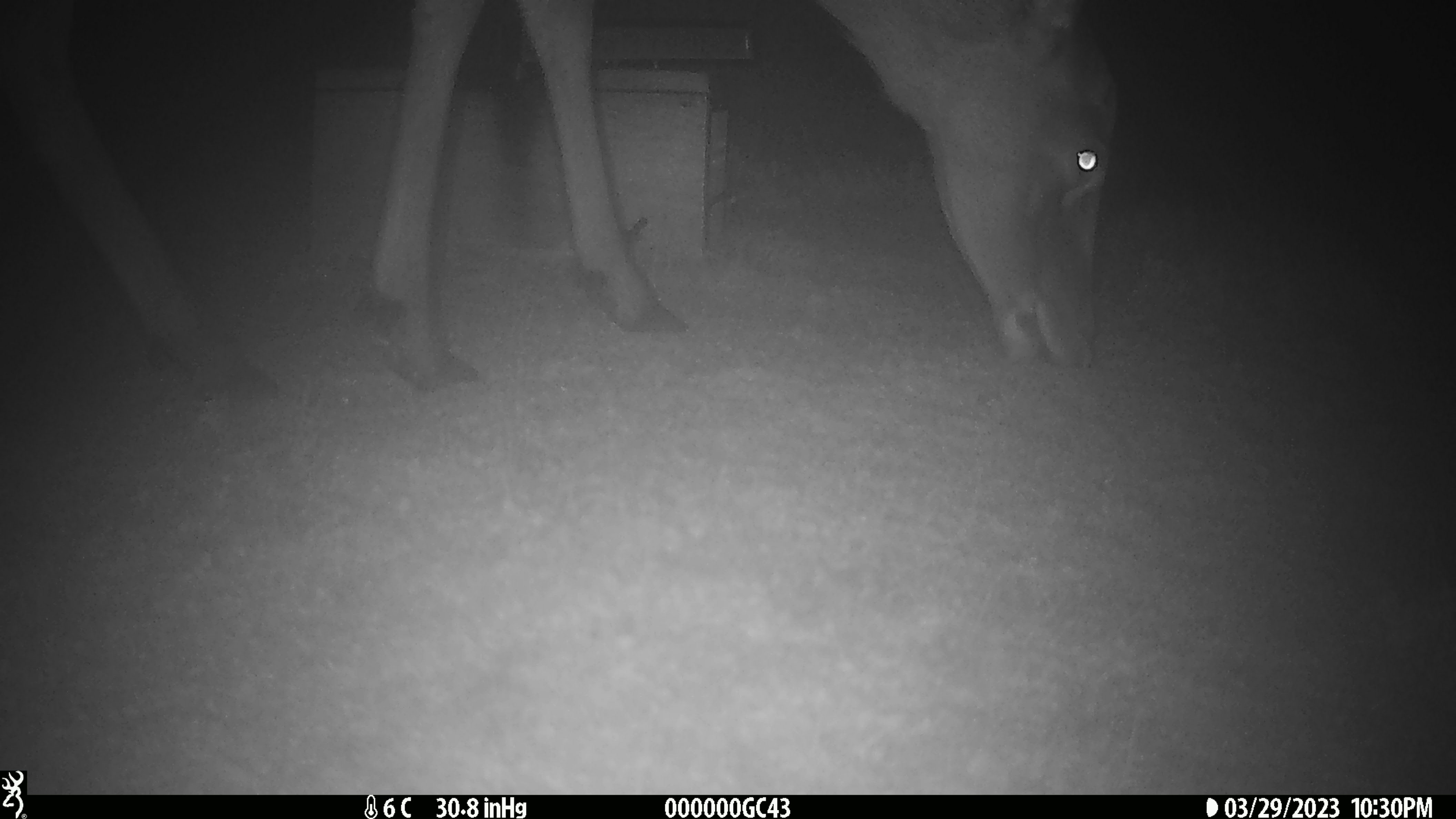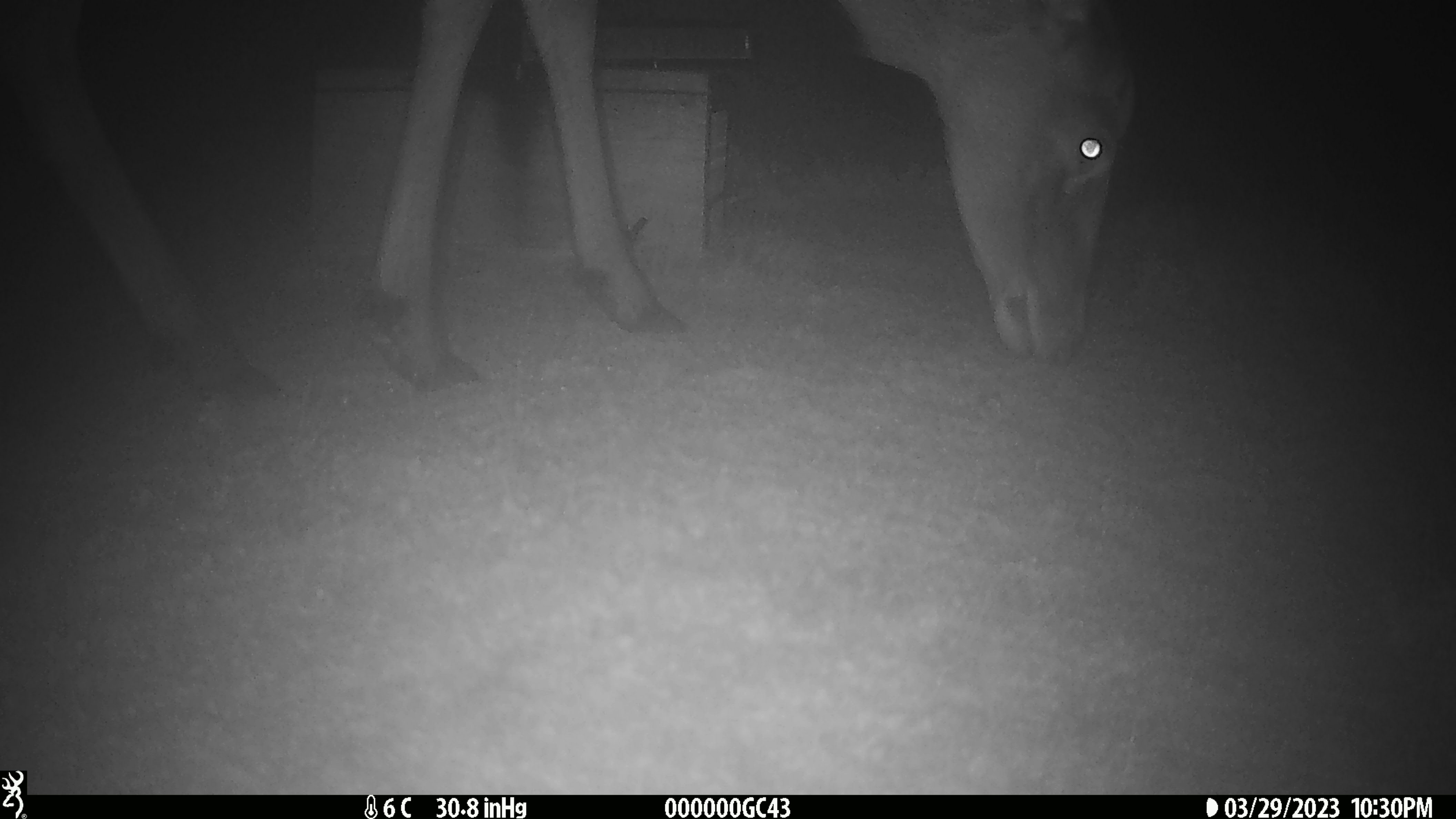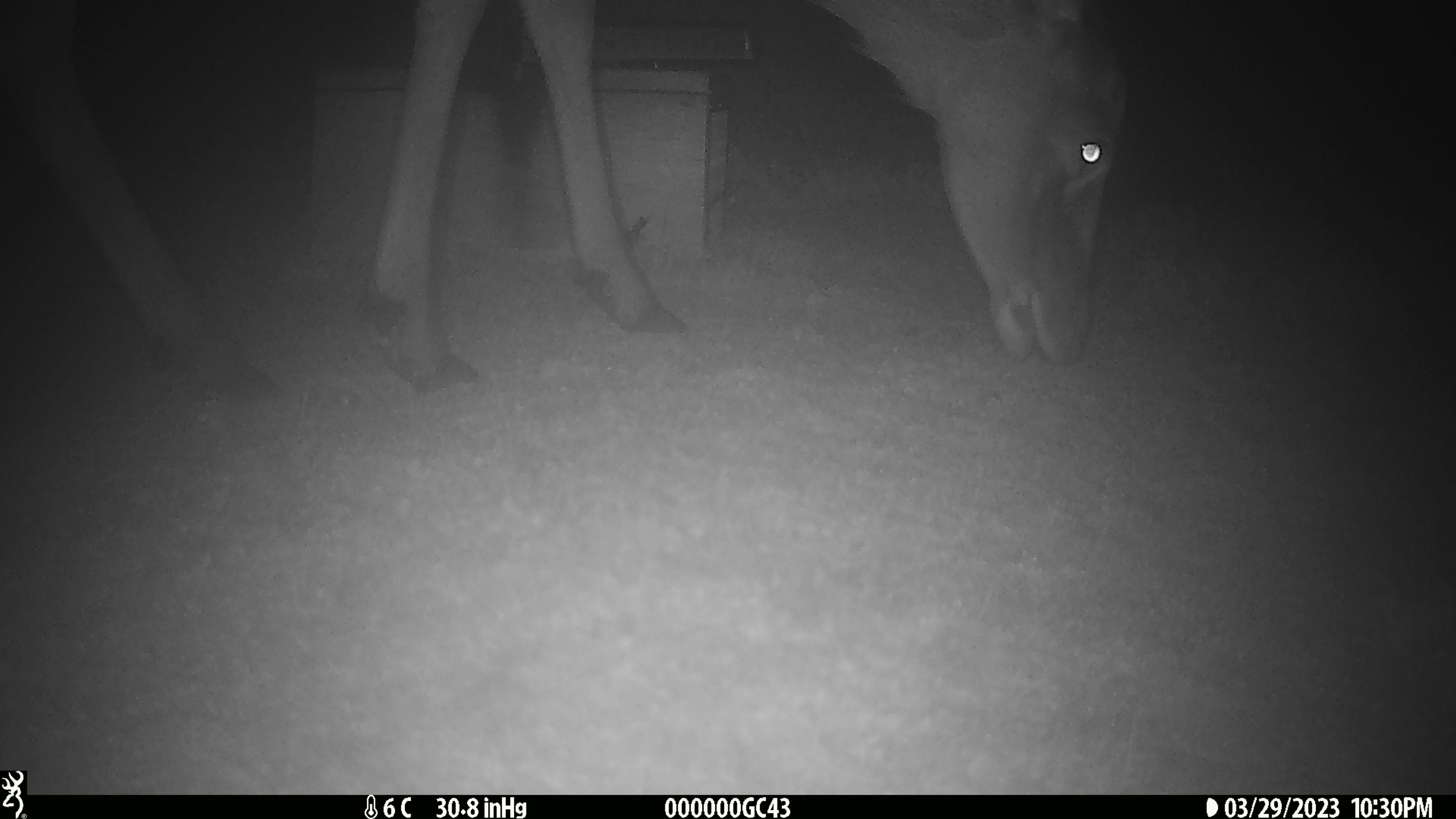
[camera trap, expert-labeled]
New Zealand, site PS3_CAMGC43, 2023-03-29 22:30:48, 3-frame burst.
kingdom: Animalia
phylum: Chordata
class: Mammalia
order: Artiodactyla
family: Cervidae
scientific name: Cervidae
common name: deer